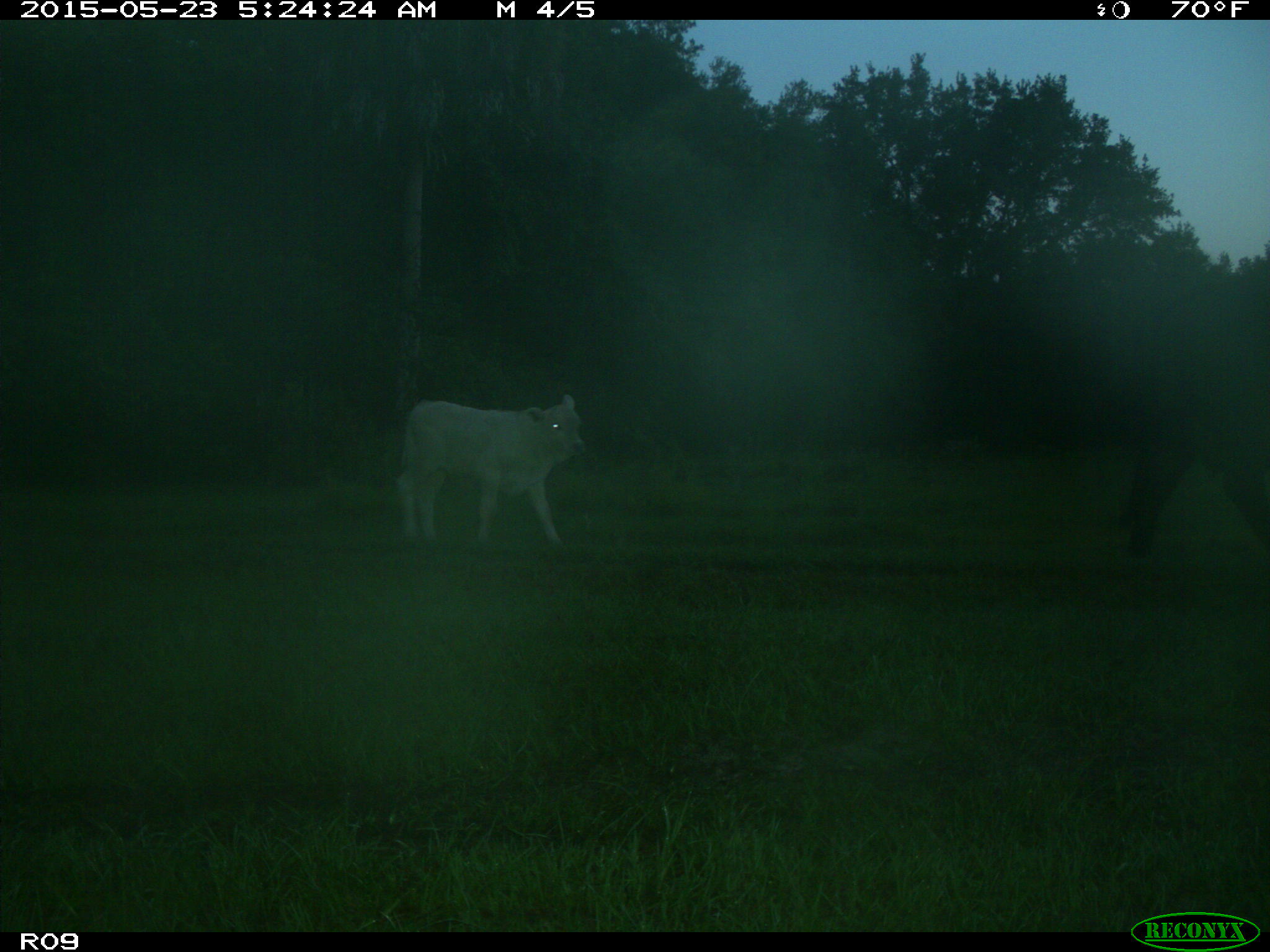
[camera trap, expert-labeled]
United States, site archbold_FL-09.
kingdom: Animalia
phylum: Chordata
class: Mammalia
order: Artiodactyla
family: Bovidae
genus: Bos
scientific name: Bos taurus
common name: domestic cow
Bos taurus (domestic cow).